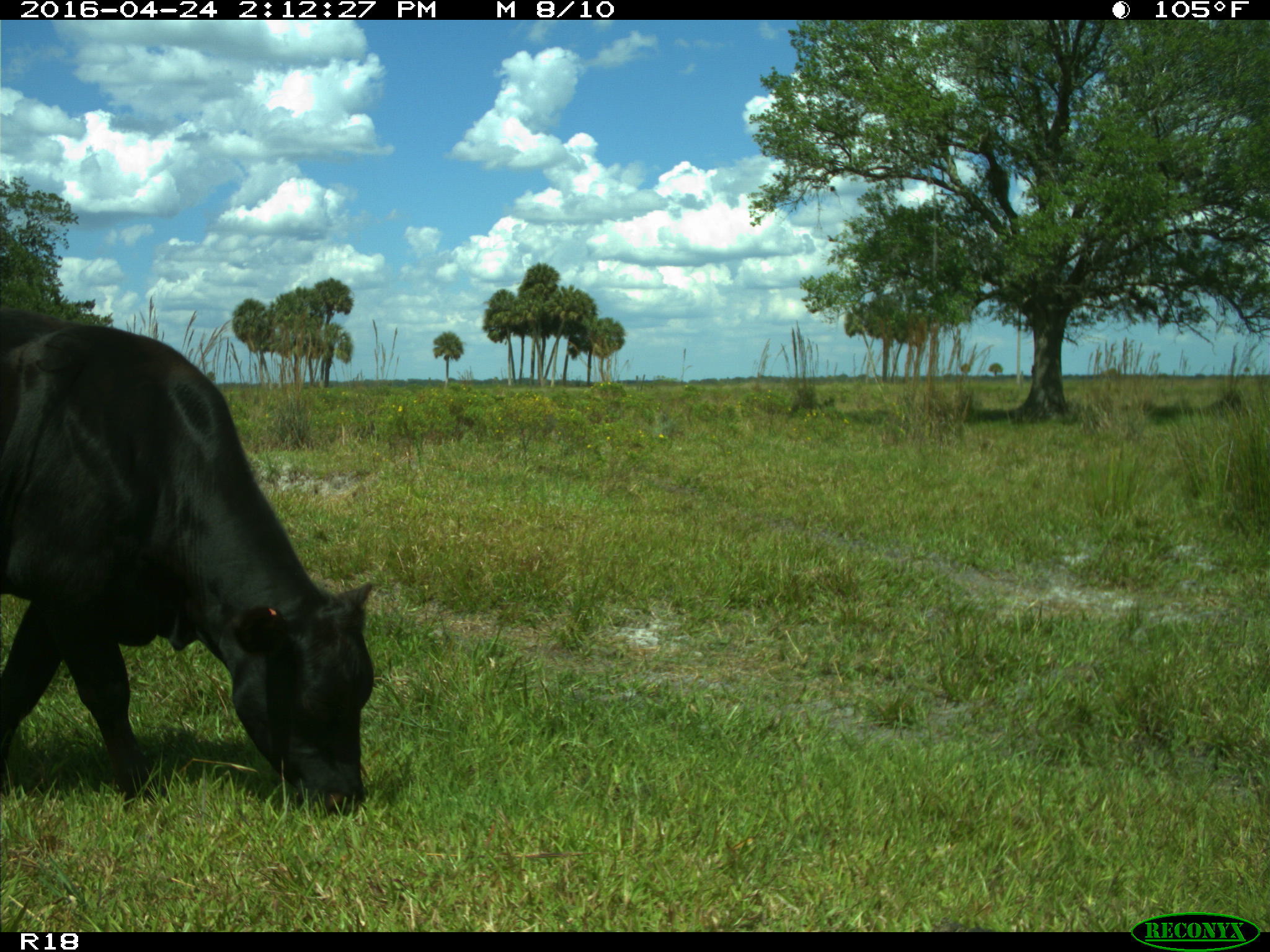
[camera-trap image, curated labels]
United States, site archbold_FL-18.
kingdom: Animalia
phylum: Chordata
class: Mammalia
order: Artiodactyla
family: Bovidae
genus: Bos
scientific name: Bos taurus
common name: domestic cow